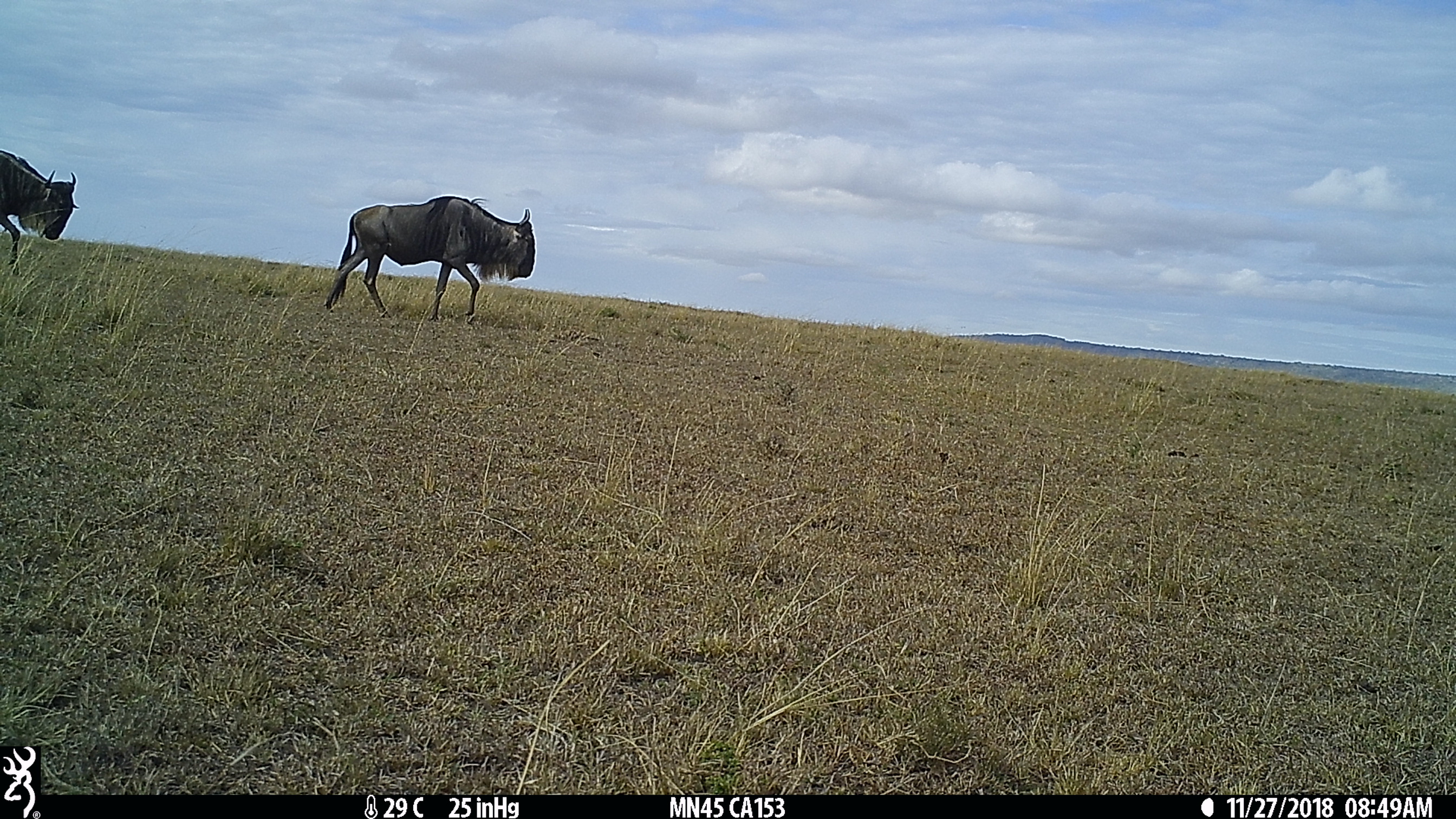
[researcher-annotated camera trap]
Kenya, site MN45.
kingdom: Animalia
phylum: Chordata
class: Mammalia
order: Artiodactyla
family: Bovidae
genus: Connochaetes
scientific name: Connochaetes taurinus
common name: blue wildebeest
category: wildebeest